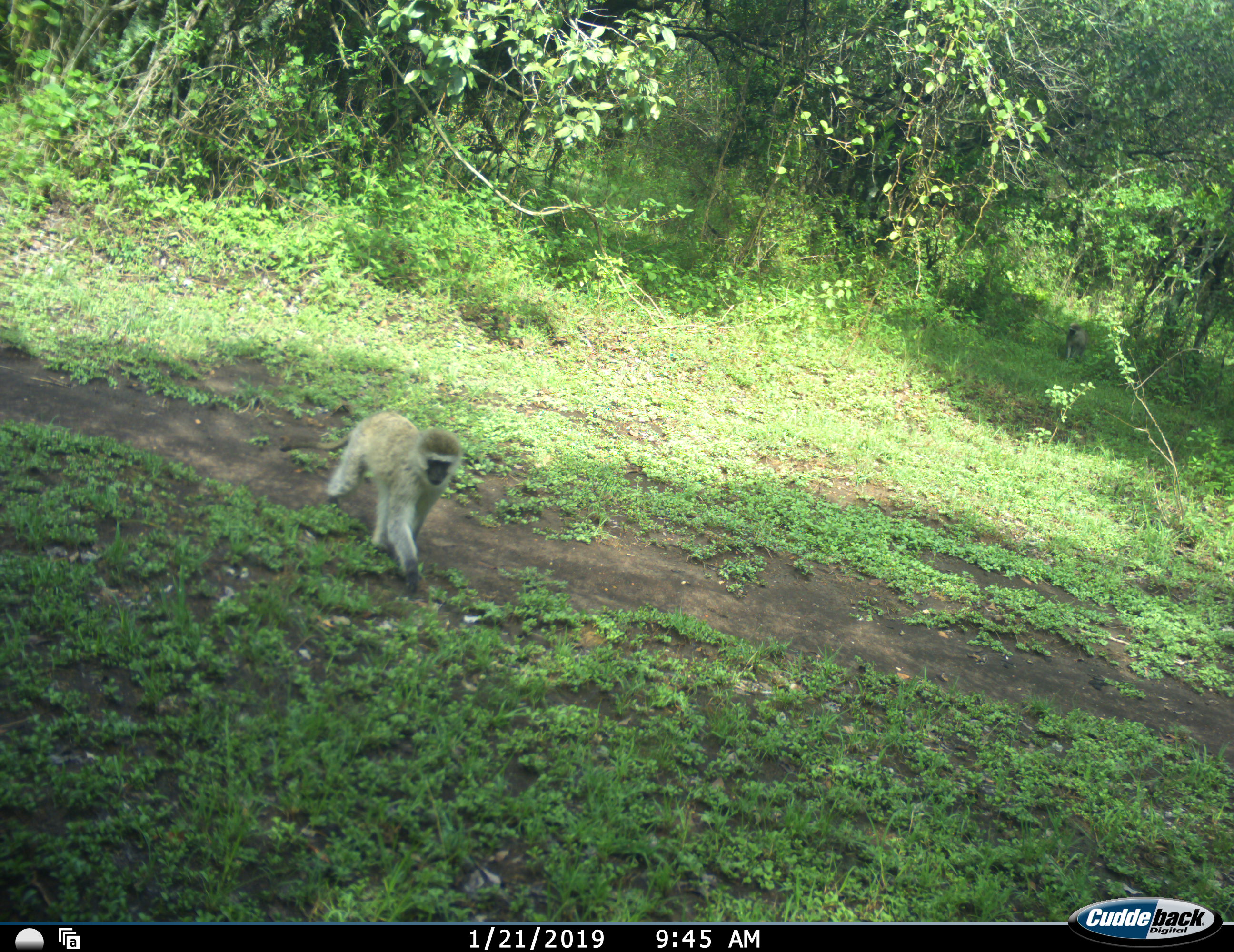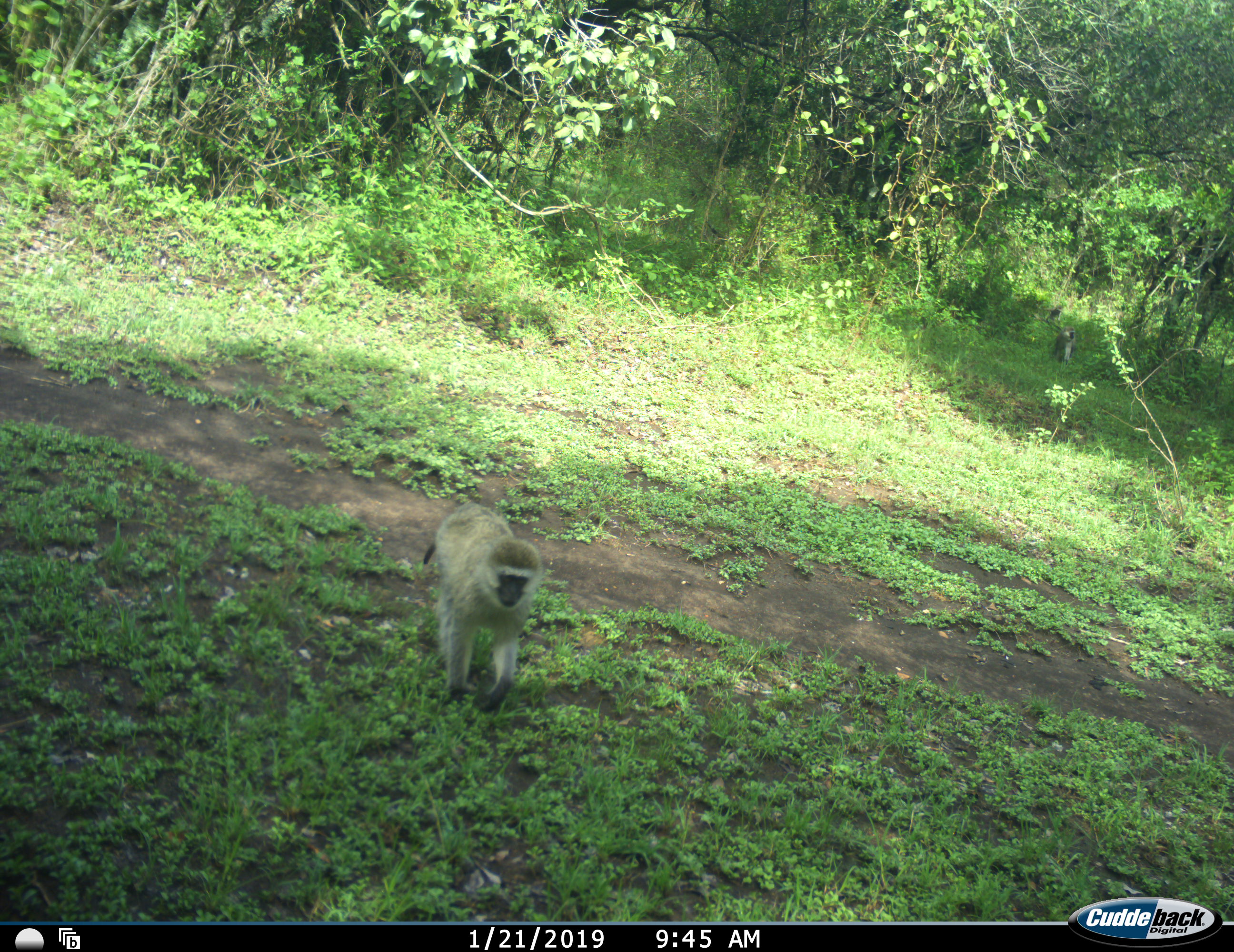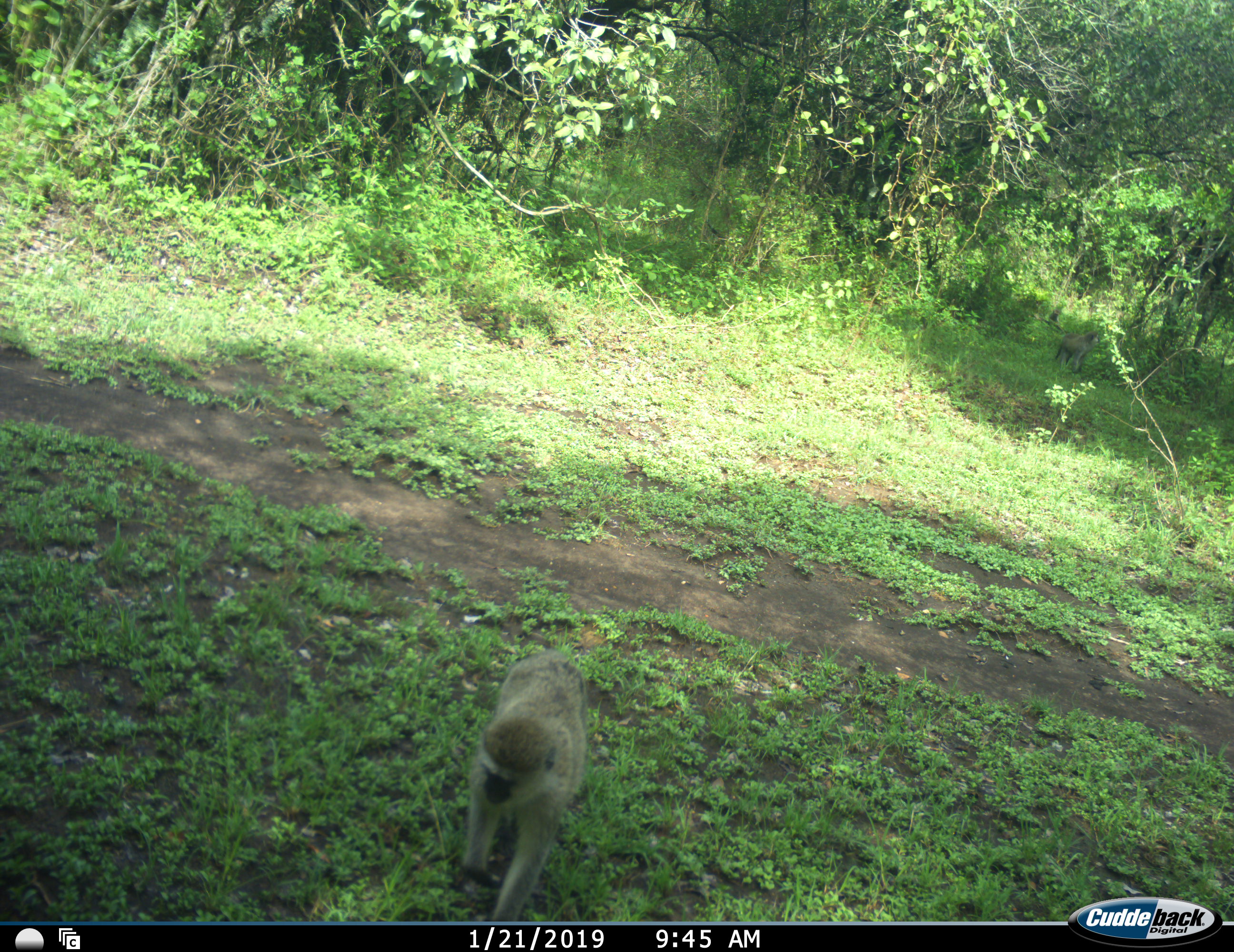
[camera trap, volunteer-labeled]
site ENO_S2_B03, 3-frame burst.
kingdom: Animalia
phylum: Chordata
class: Mammalia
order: Primates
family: Cercopithecidae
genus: Chlorocebus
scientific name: Chlorocebus pygerythrus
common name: vervet monkey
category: monkeyvervet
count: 2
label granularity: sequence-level